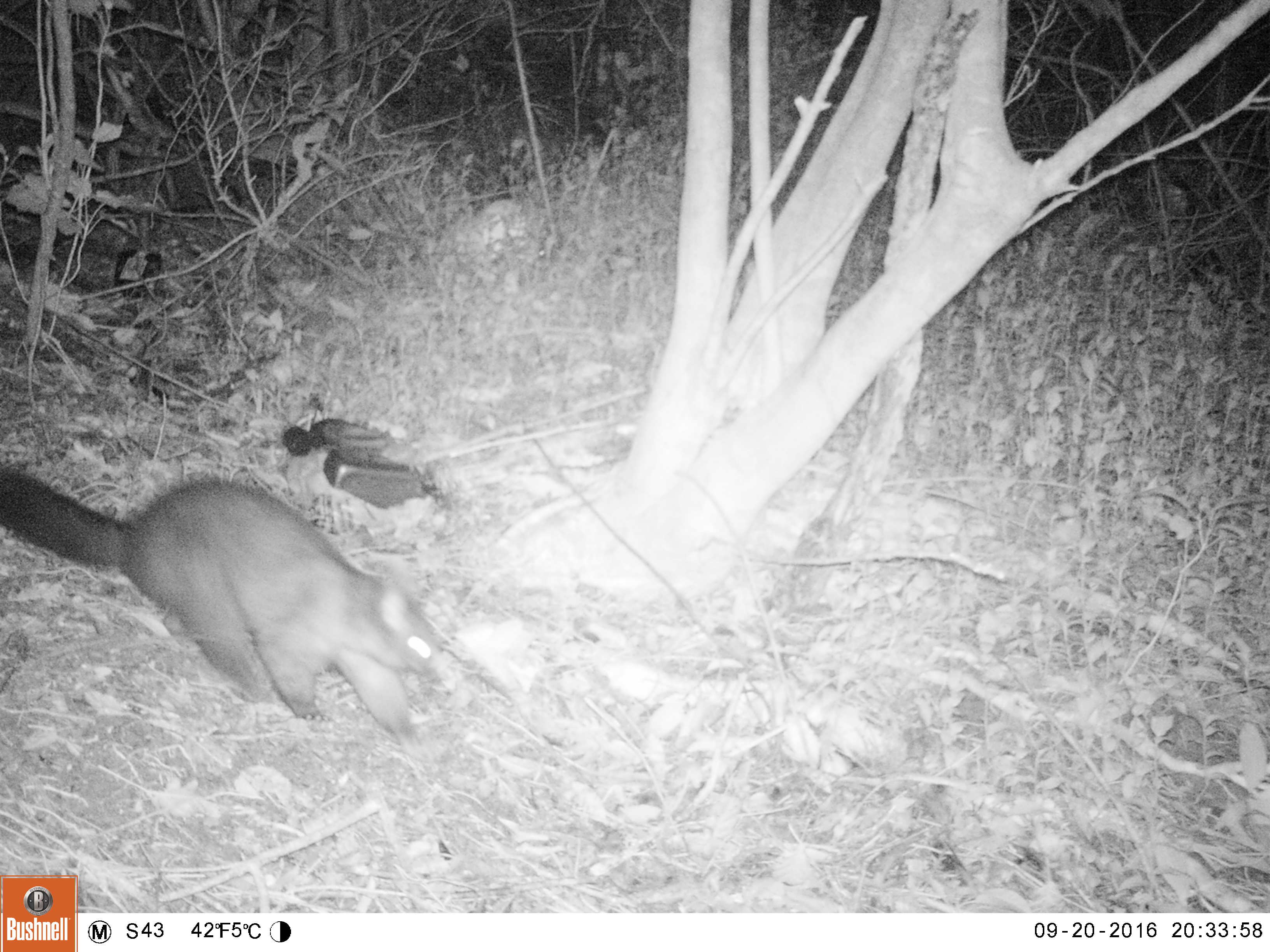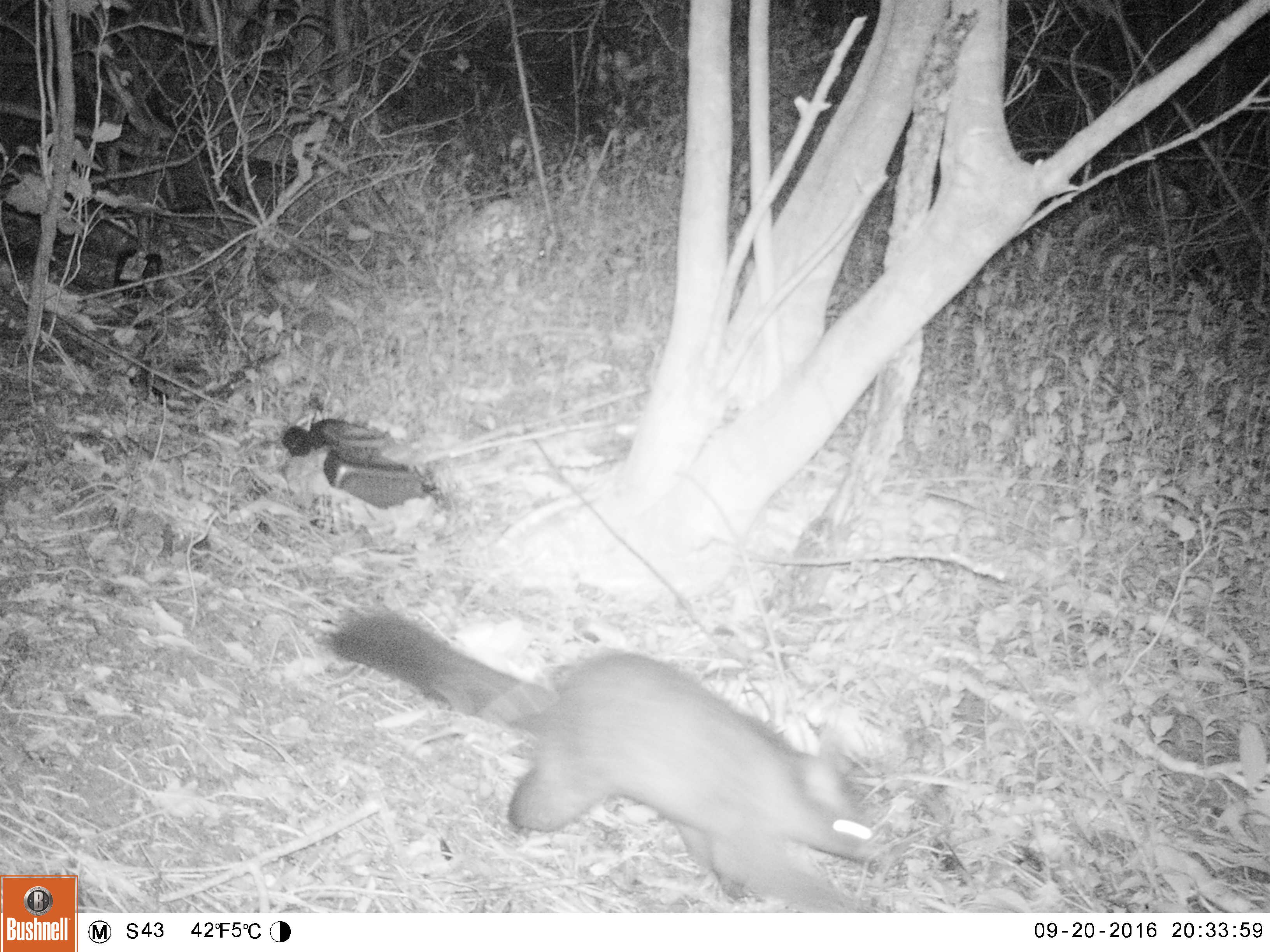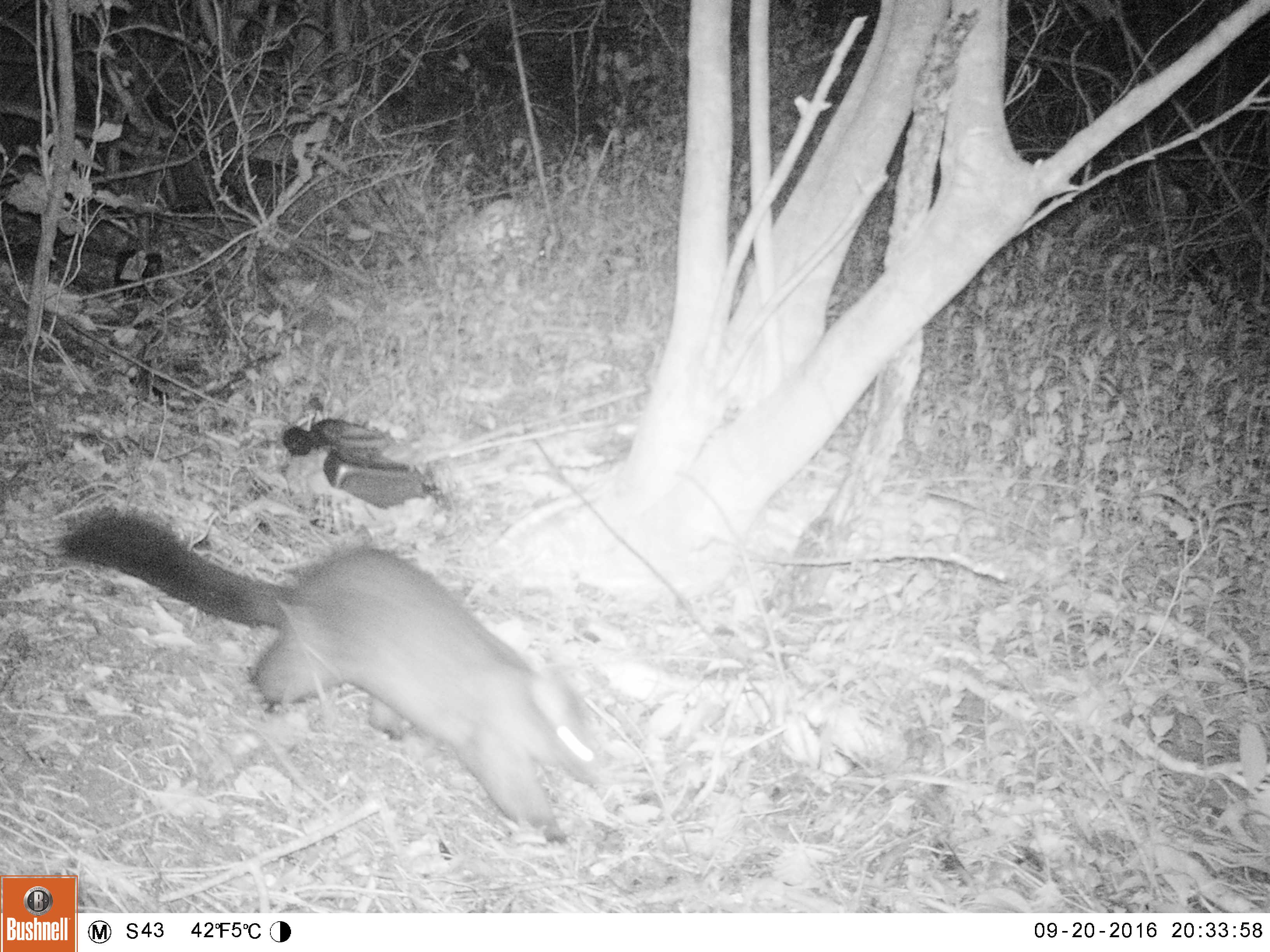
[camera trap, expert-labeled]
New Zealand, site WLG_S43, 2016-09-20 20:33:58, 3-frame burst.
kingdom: Animalia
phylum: Chordata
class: Mammalia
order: Diprotodontia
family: Phalangeridae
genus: Trichosurus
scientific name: Trichosurus vulpecula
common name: common brushtail possum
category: possum